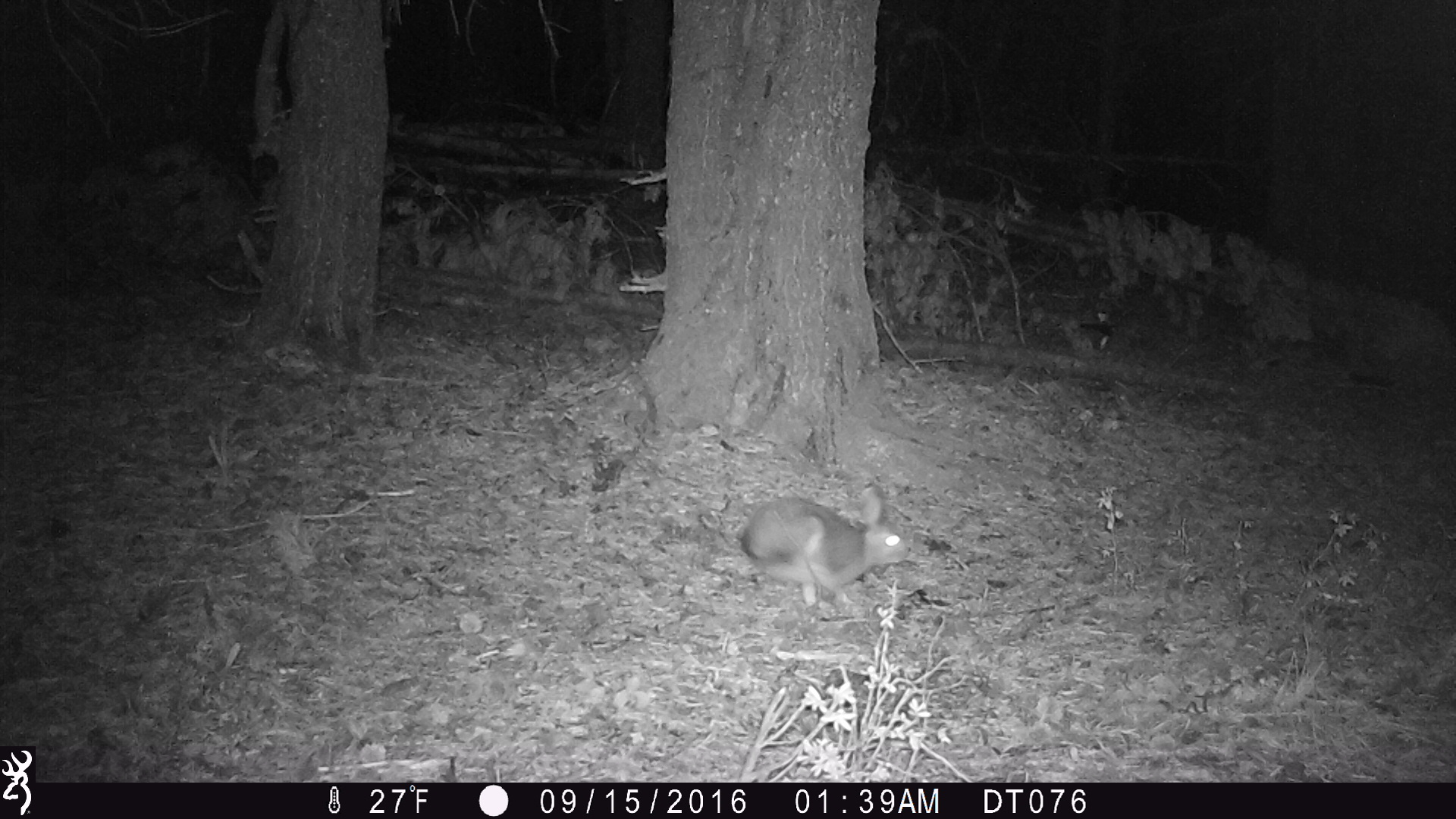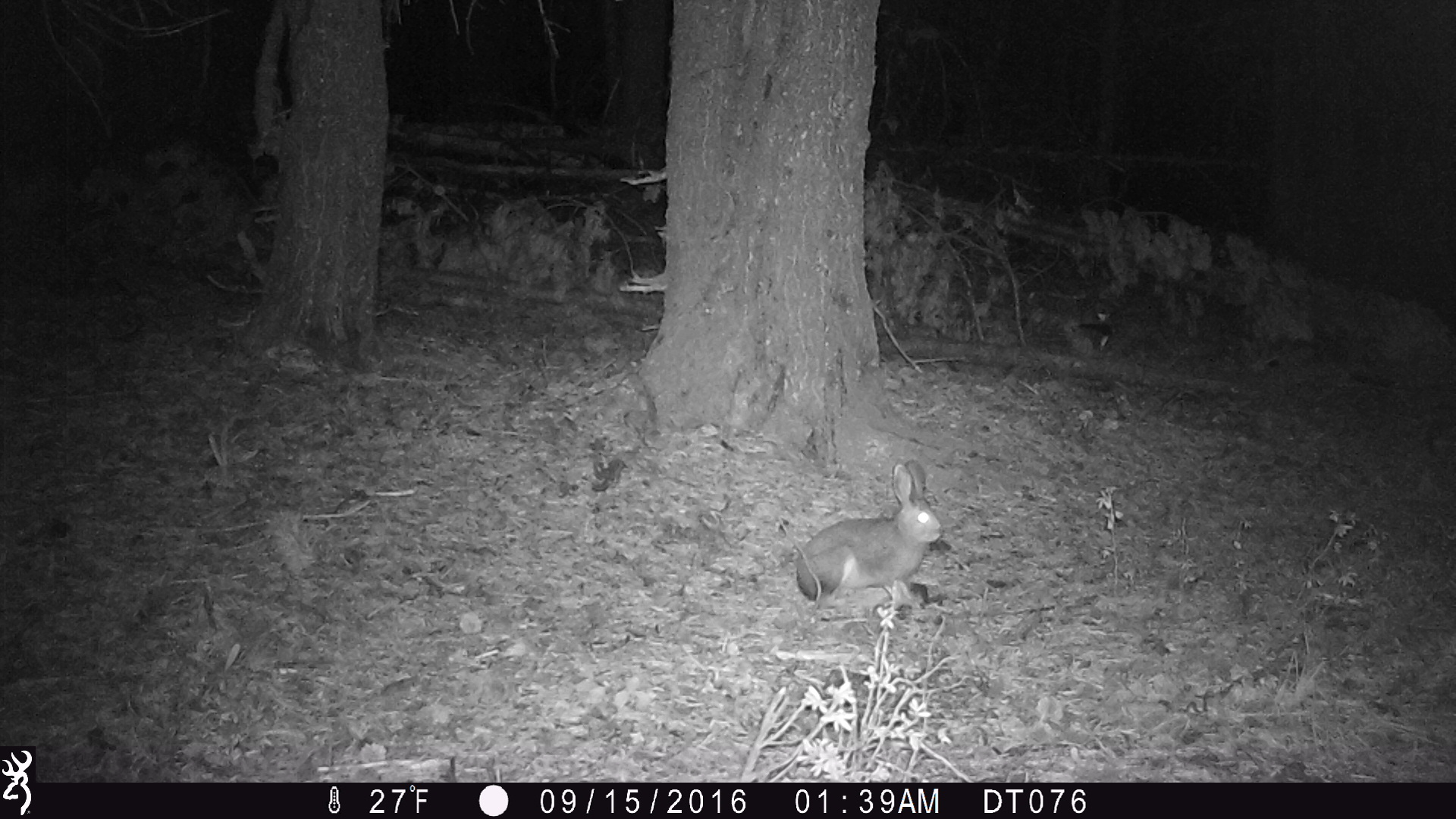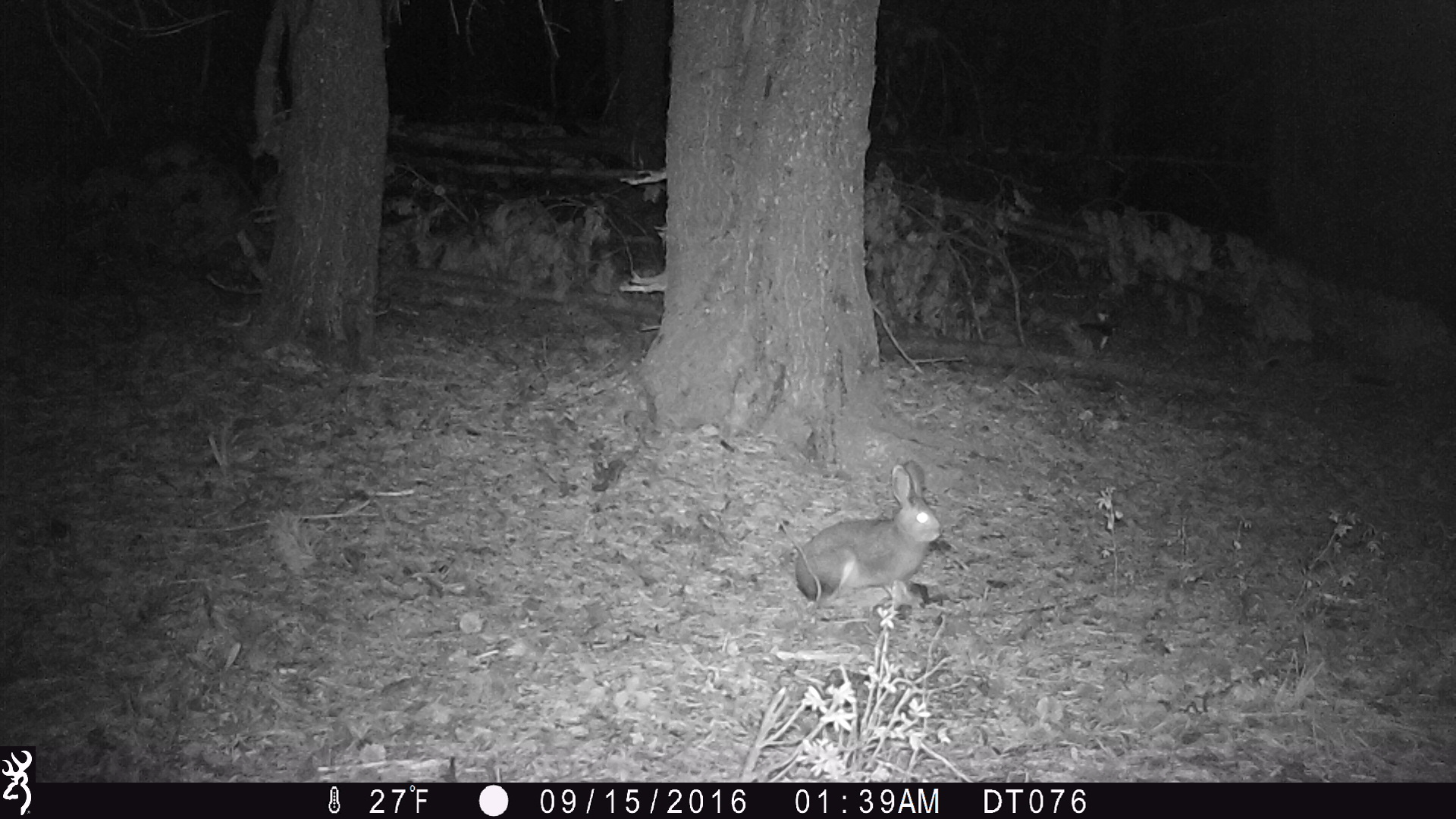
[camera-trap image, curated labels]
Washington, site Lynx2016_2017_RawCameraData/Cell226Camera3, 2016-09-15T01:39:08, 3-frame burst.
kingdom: Animalia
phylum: Chordata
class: Mammalia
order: Lagomorpha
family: Leporidae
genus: Lepus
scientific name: Lepus americanus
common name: snowshoe hare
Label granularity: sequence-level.